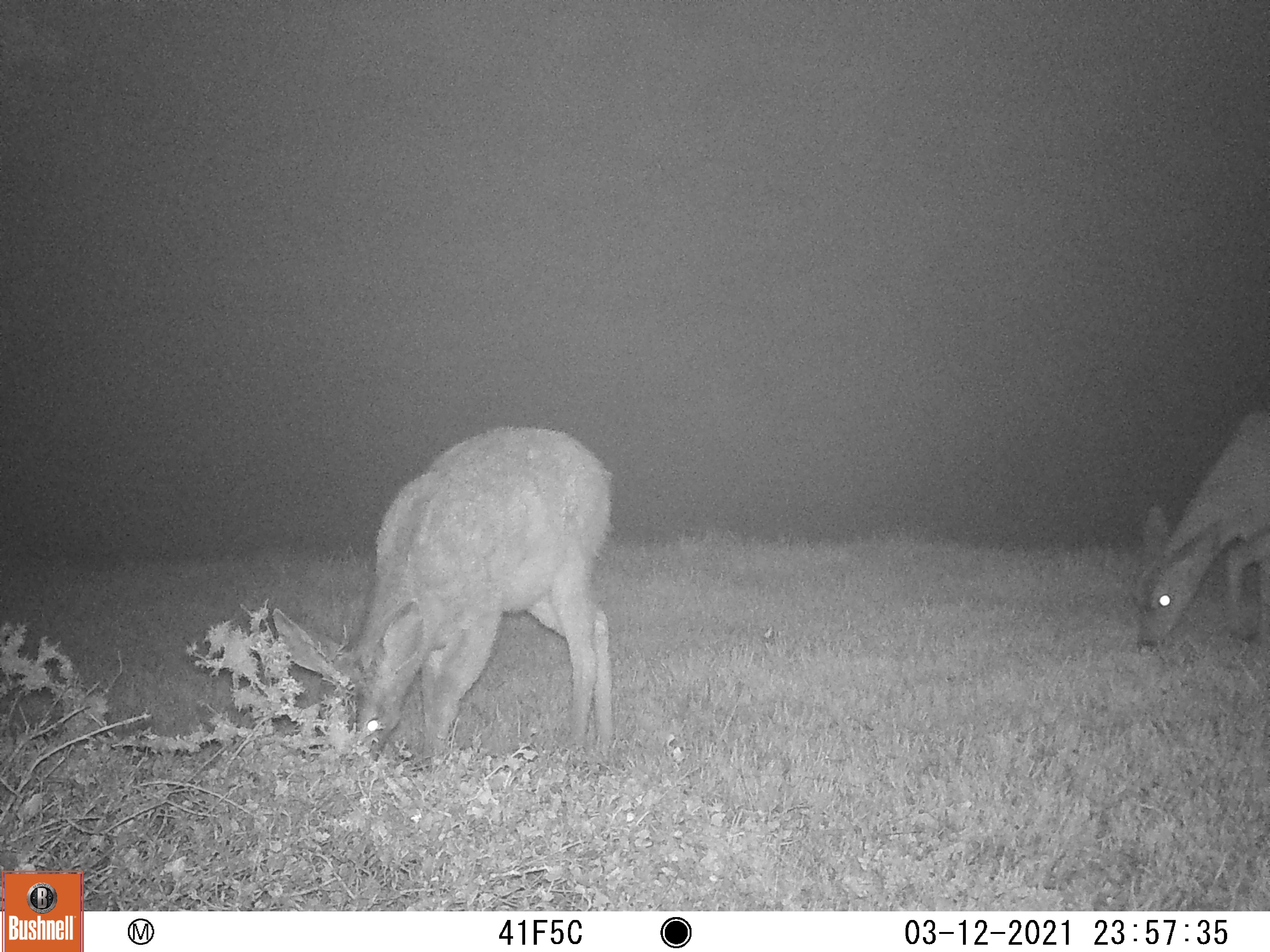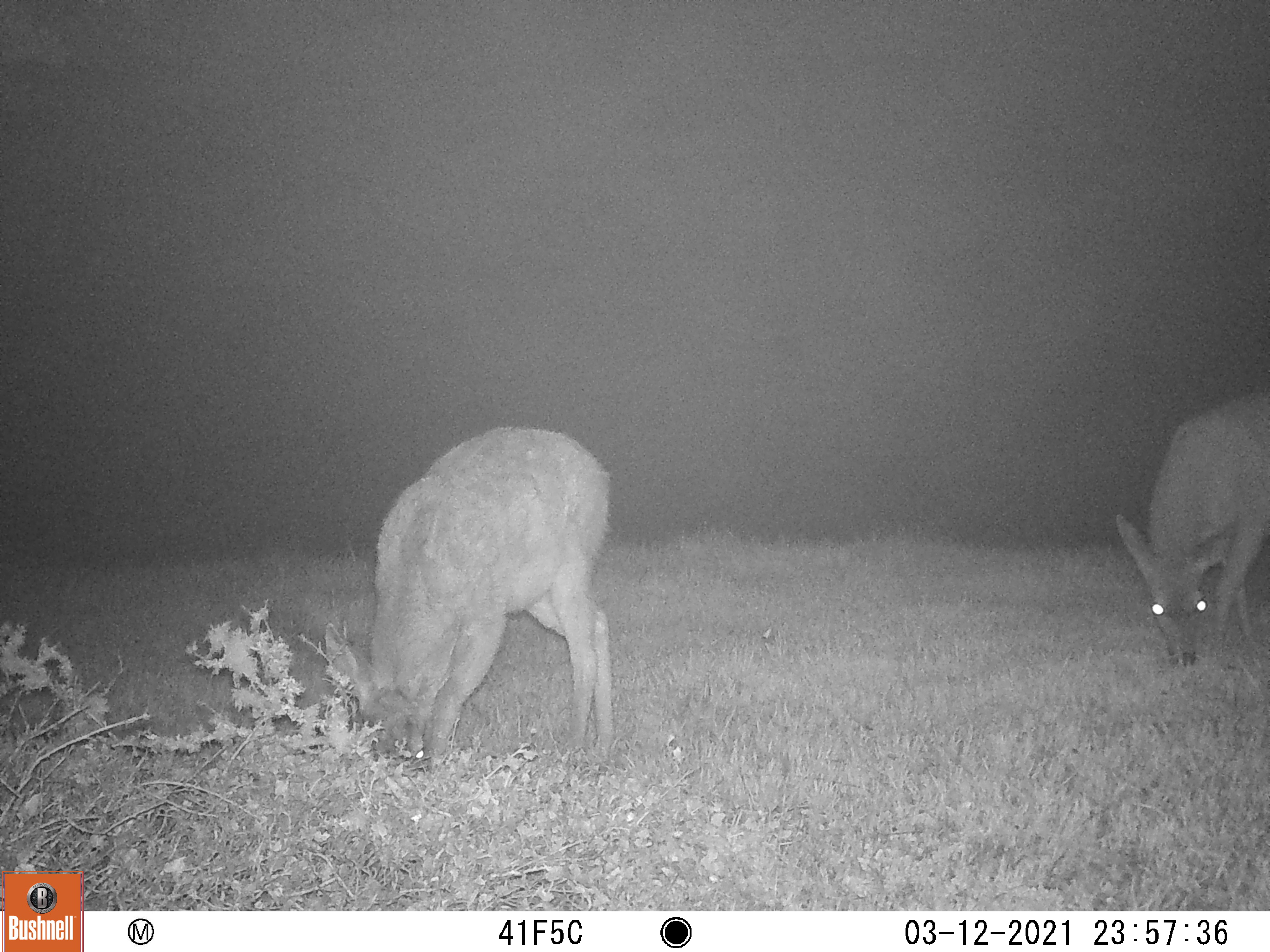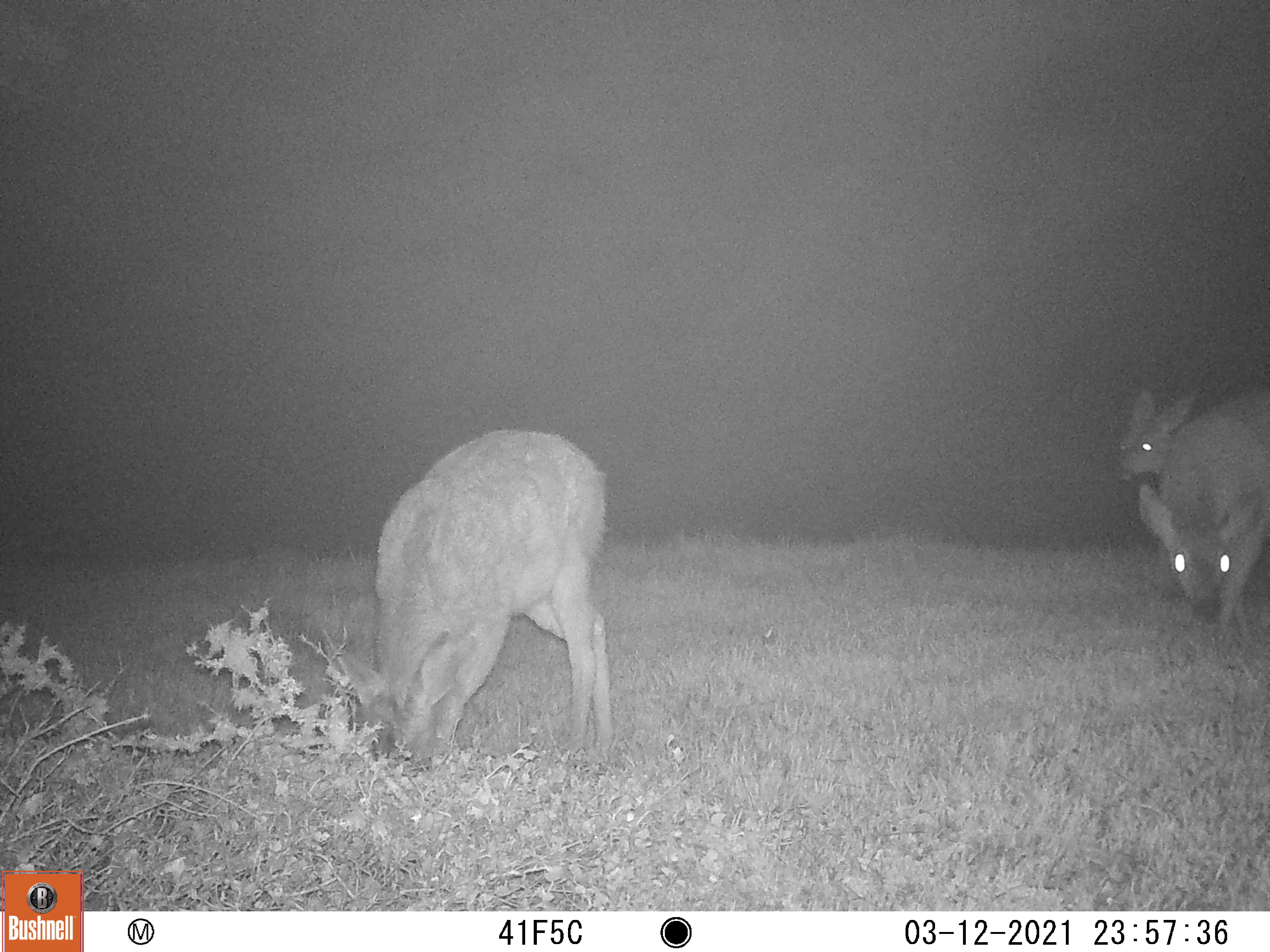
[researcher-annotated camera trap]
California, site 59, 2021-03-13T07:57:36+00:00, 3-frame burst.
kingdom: Animalia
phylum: Chordata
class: Mammalia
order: Artiodactyla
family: Cervidae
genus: Odocoileus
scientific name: Odocoileus hemionus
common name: mule deer